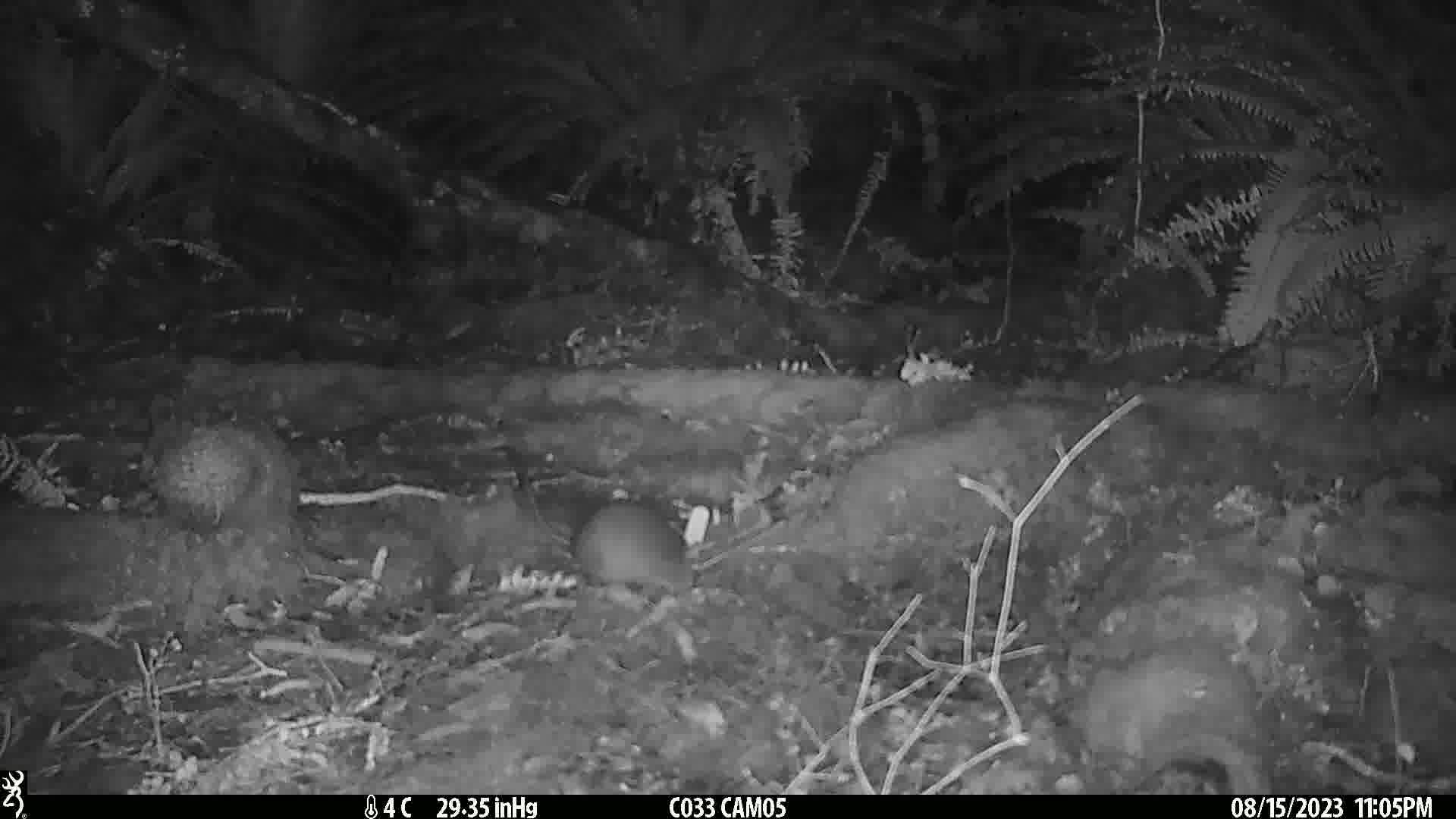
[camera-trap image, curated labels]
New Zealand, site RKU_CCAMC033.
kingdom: Animalia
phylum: Chordata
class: Mammalia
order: Rodentia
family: Muridae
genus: Rattus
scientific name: Rattus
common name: rat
Rat (Rattus).